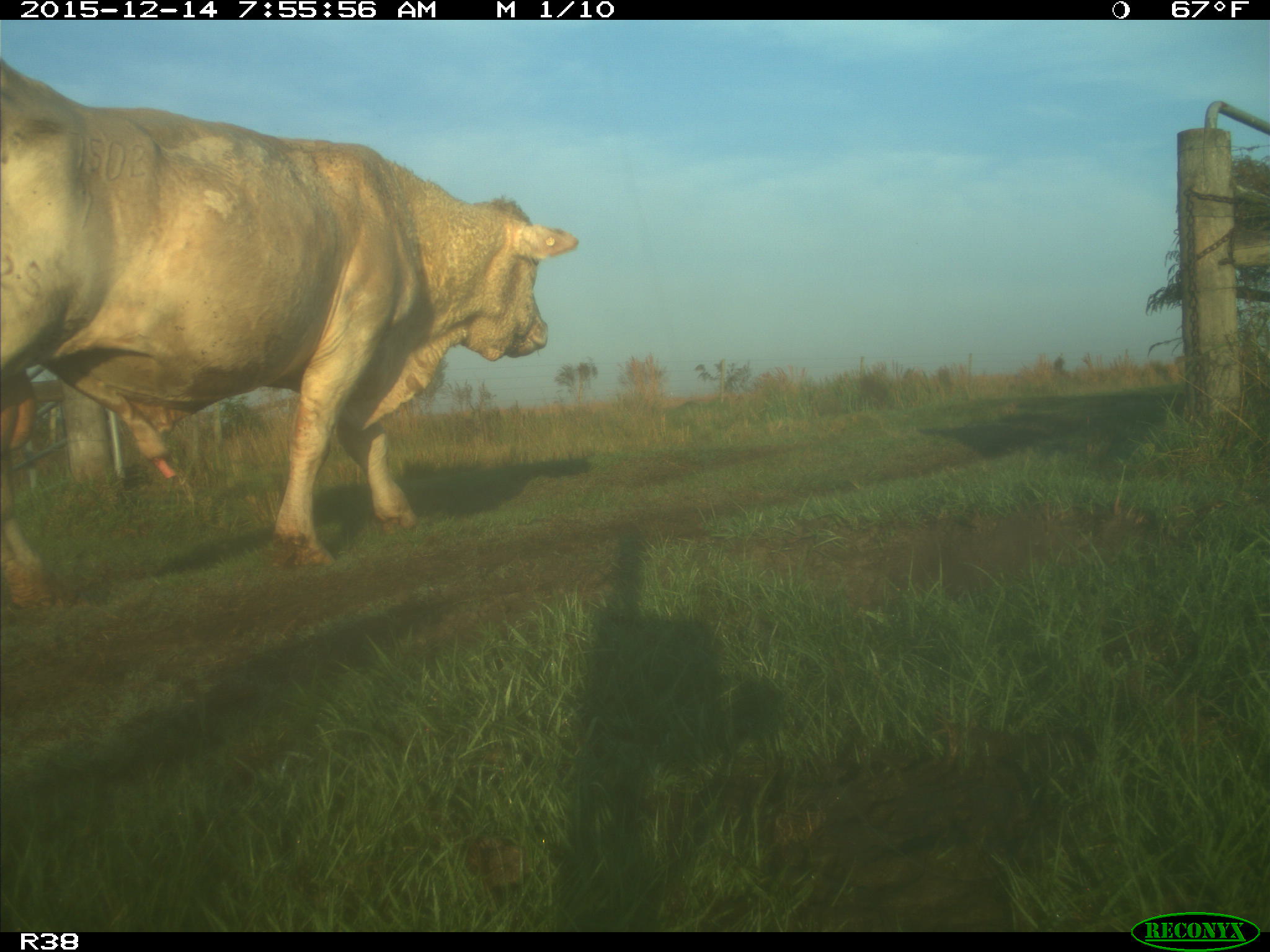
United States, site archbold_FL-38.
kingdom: Animalia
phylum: Chordata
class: Mammalia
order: Artiodactyla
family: Bovidae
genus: Bos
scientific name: Bos taurus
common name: domestic cow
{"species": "Bos taurus (domestic cow)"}